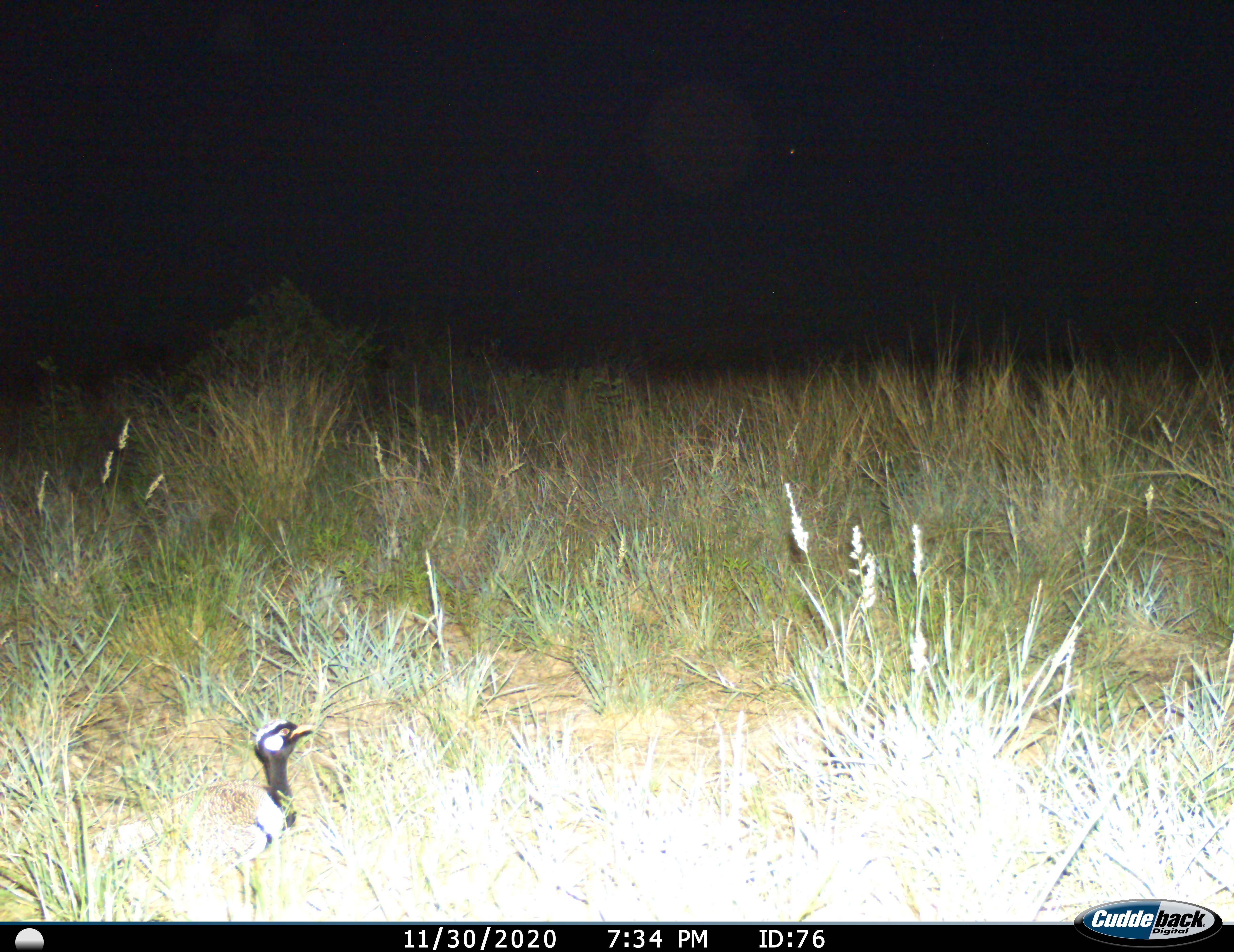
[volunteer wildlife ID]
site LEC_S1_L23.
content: unidentified animal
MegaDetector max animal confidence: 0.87